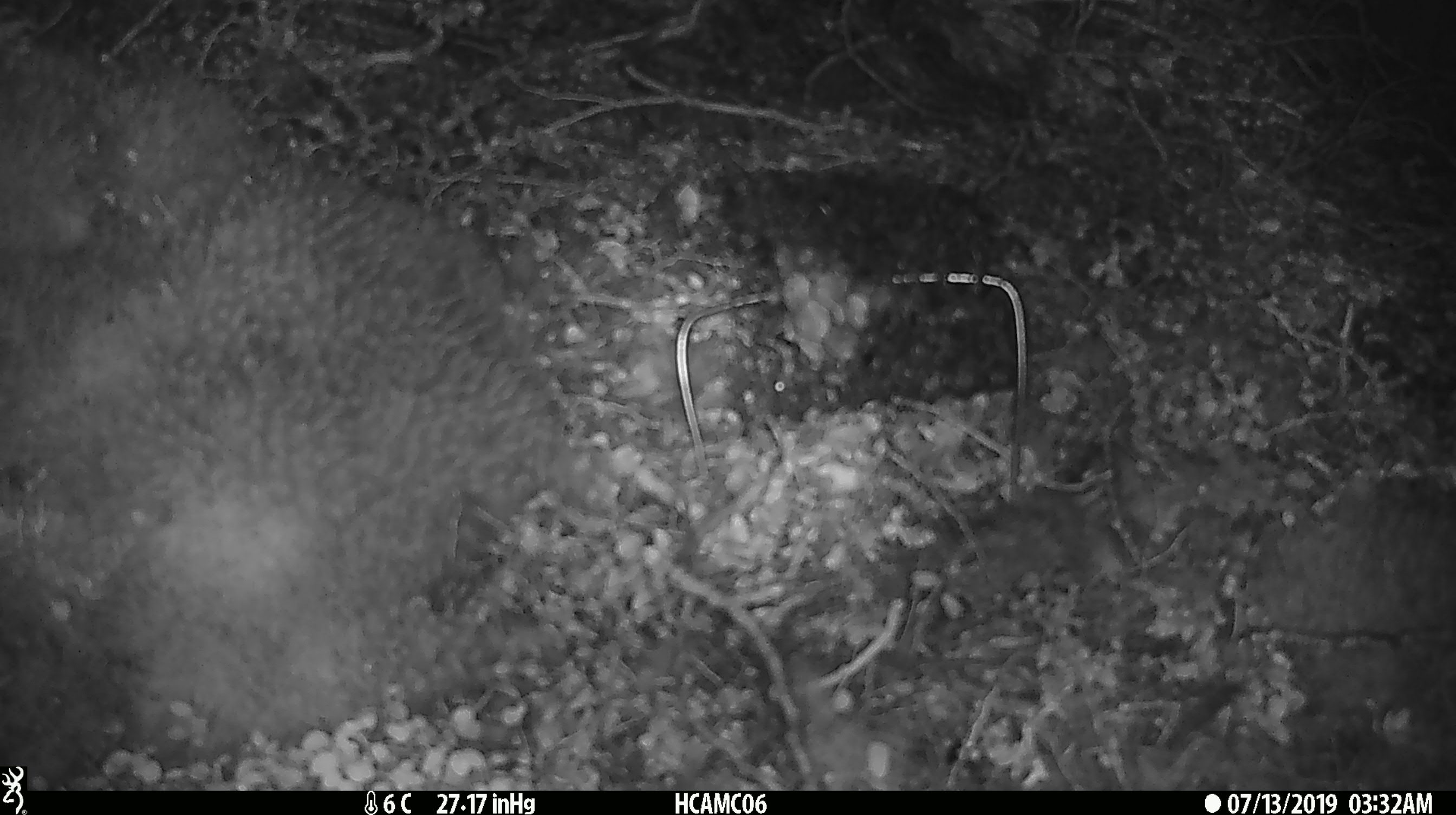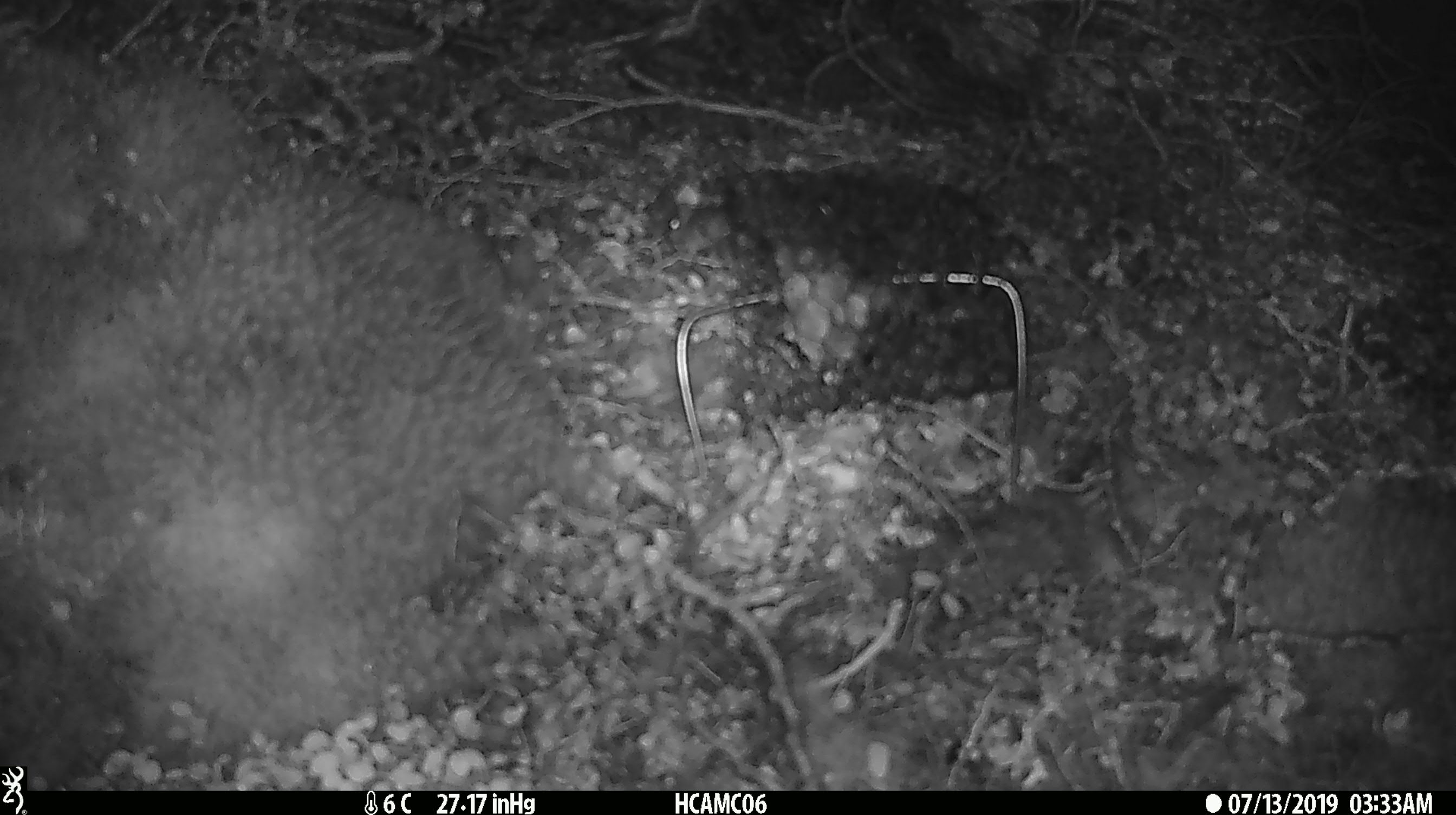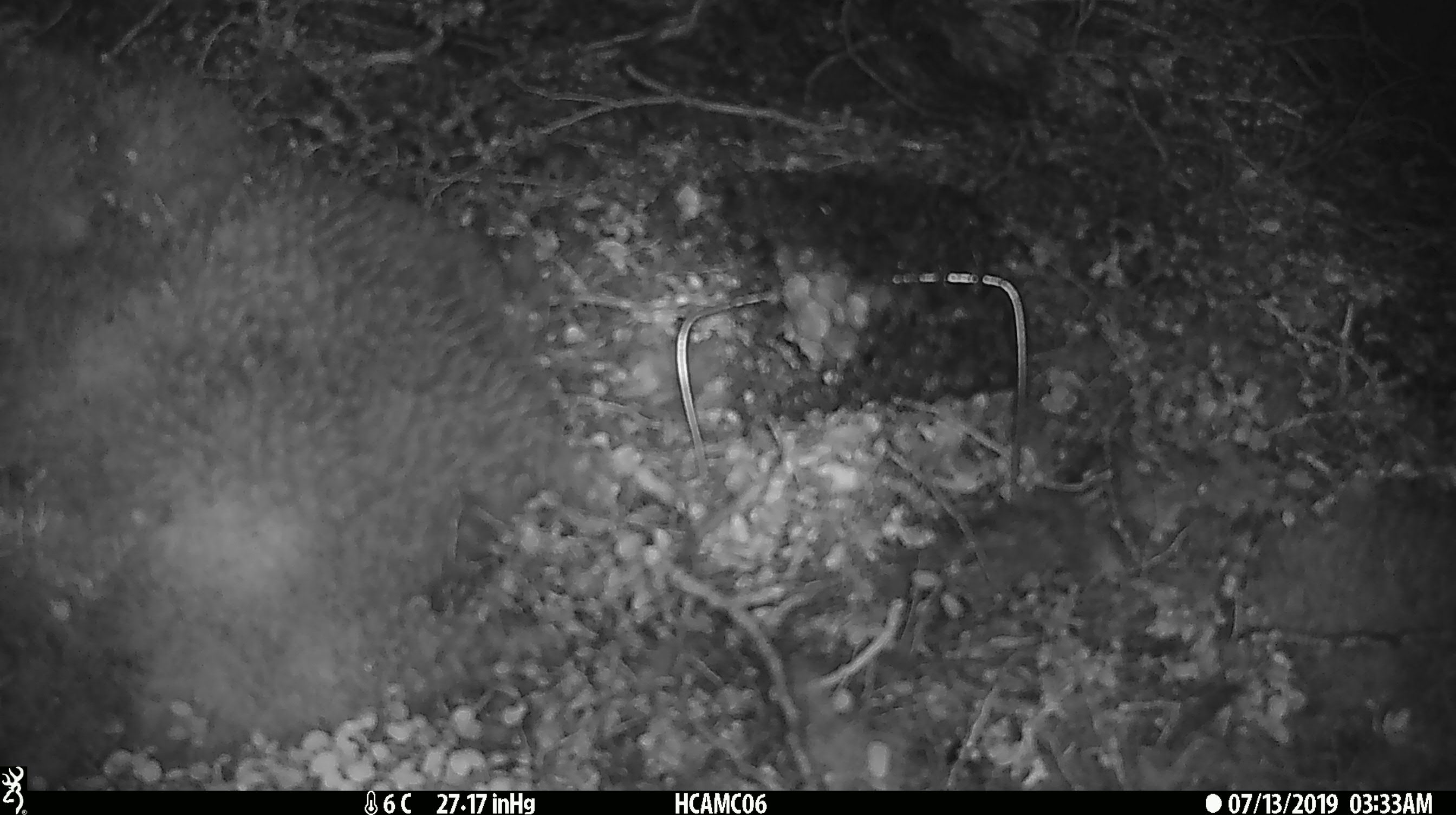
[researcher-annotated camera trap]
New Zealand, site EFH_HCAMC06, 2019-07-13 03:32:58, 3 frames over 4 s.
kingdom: Animalia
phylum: Chordata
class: Mammalia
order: Rodentia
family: Muridae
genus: Mus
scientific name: Mus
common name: mouse